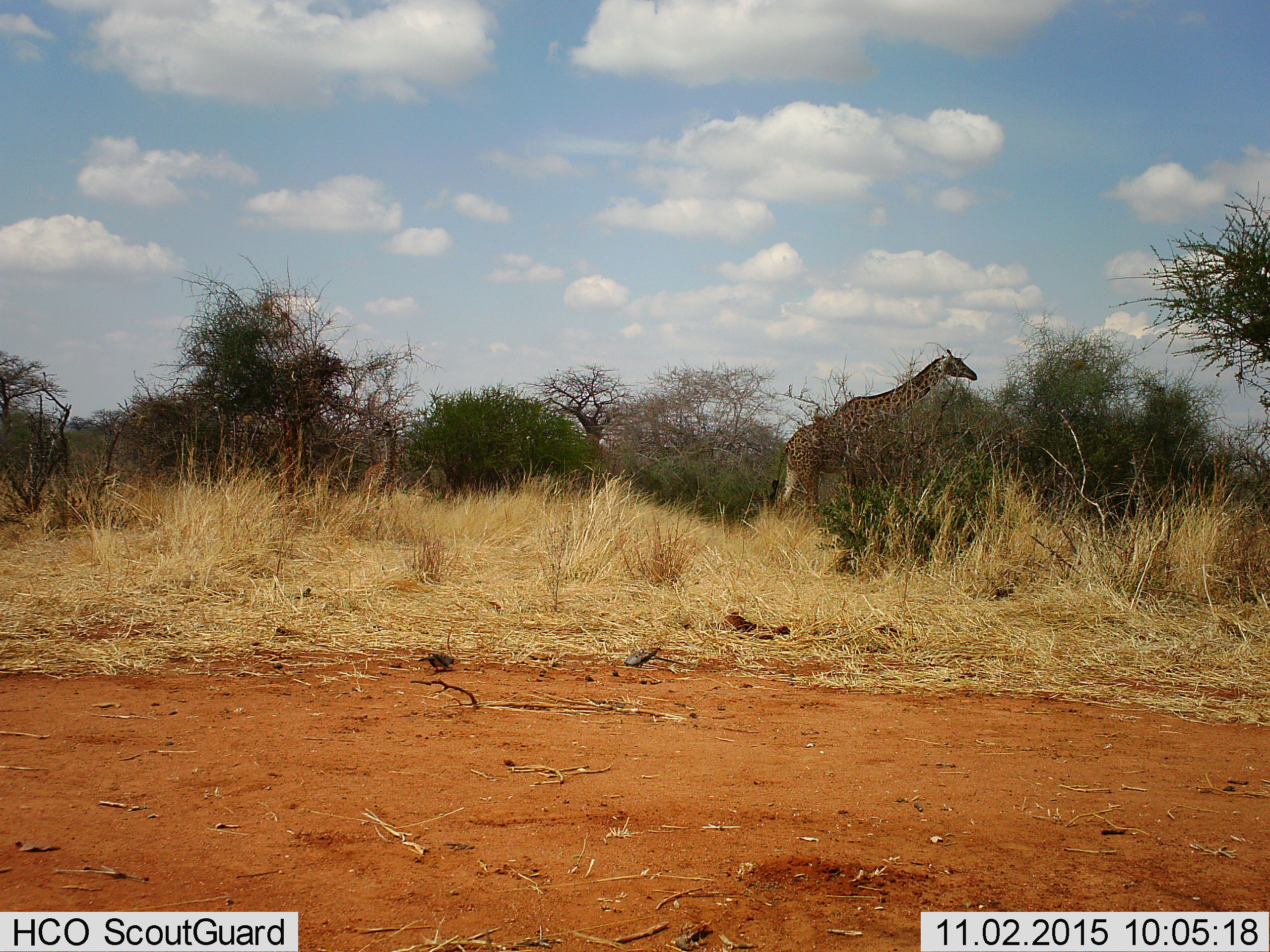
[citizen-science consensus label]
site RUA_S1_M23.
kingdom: Animalia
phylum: Chordata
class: Mammalia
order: Artiodactyla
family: Giraffidae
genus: Giraffa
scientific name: Giraffa camelopardalis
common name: giraffe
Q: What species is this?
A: Giraffe (Giraffa camelopardalis).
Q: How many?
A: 2.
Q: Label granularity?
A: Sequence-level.